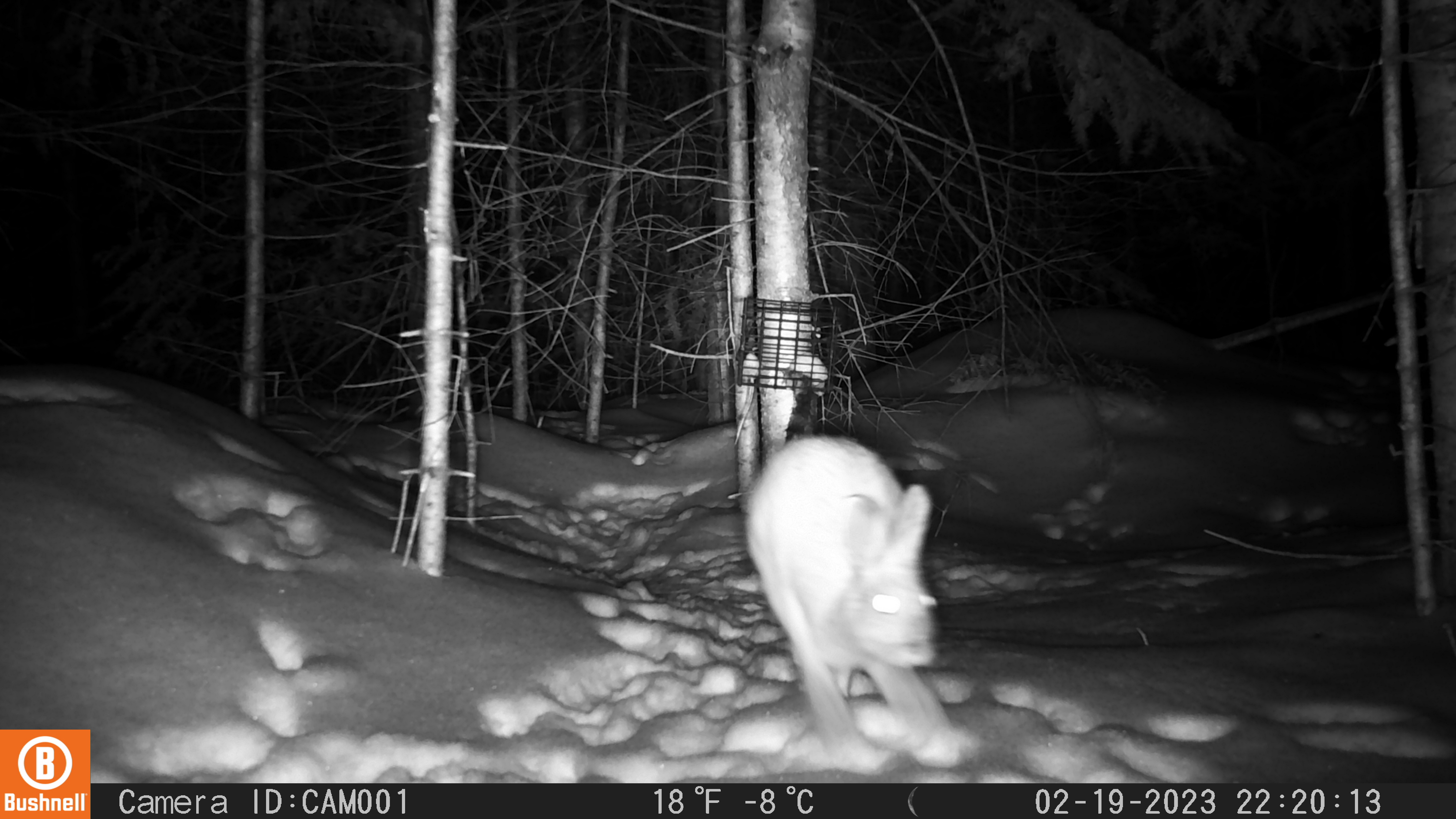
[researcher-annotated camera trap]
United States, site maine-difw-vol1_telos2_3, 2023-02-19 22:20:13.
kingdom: Animalia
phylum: Chordata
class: Mammalia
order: Lagomorpha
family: Leporidae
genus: Lepus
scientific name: Lepus americanus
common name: snowshoe hare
Snowshoe hare (Lepus americanus).